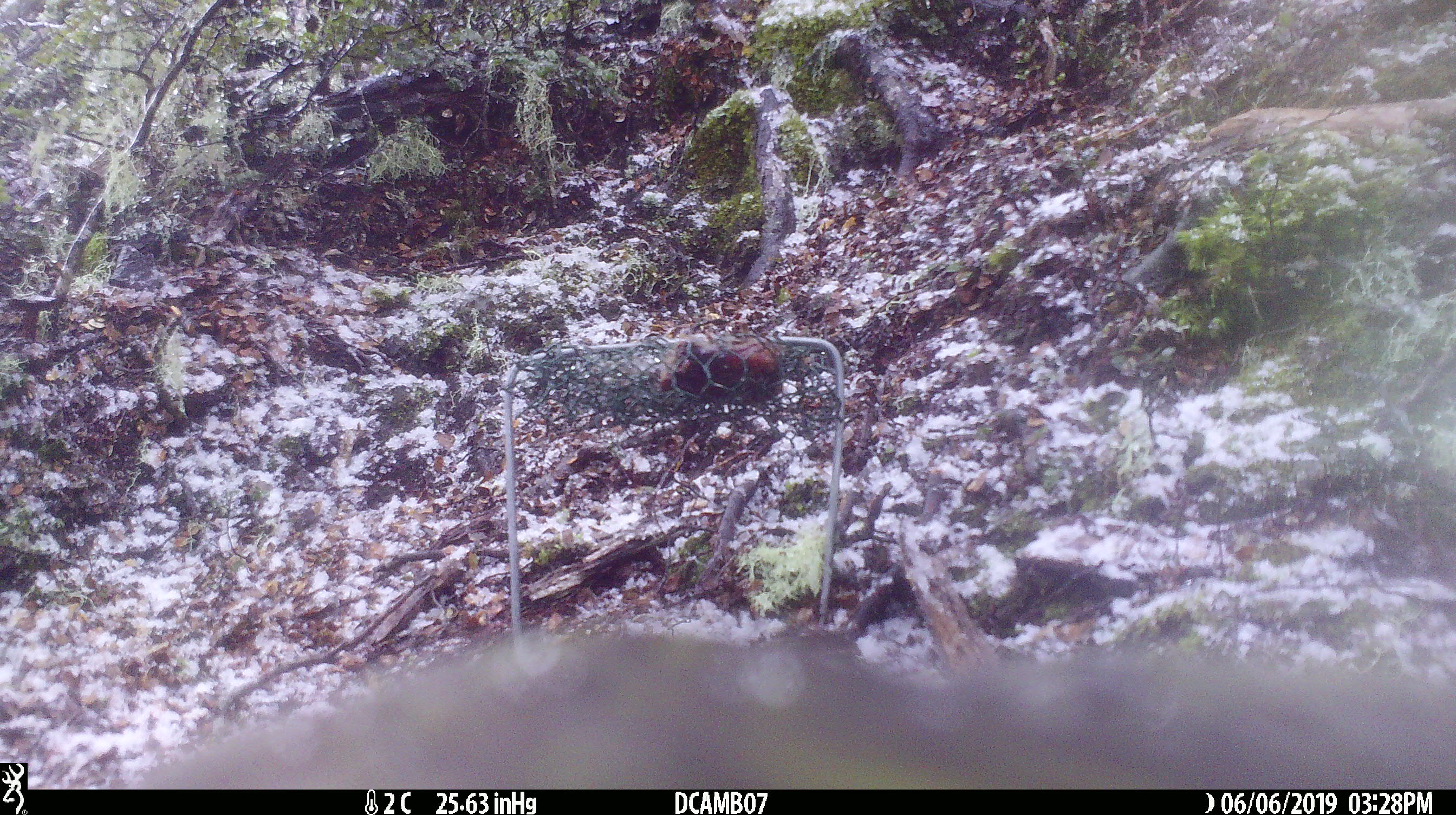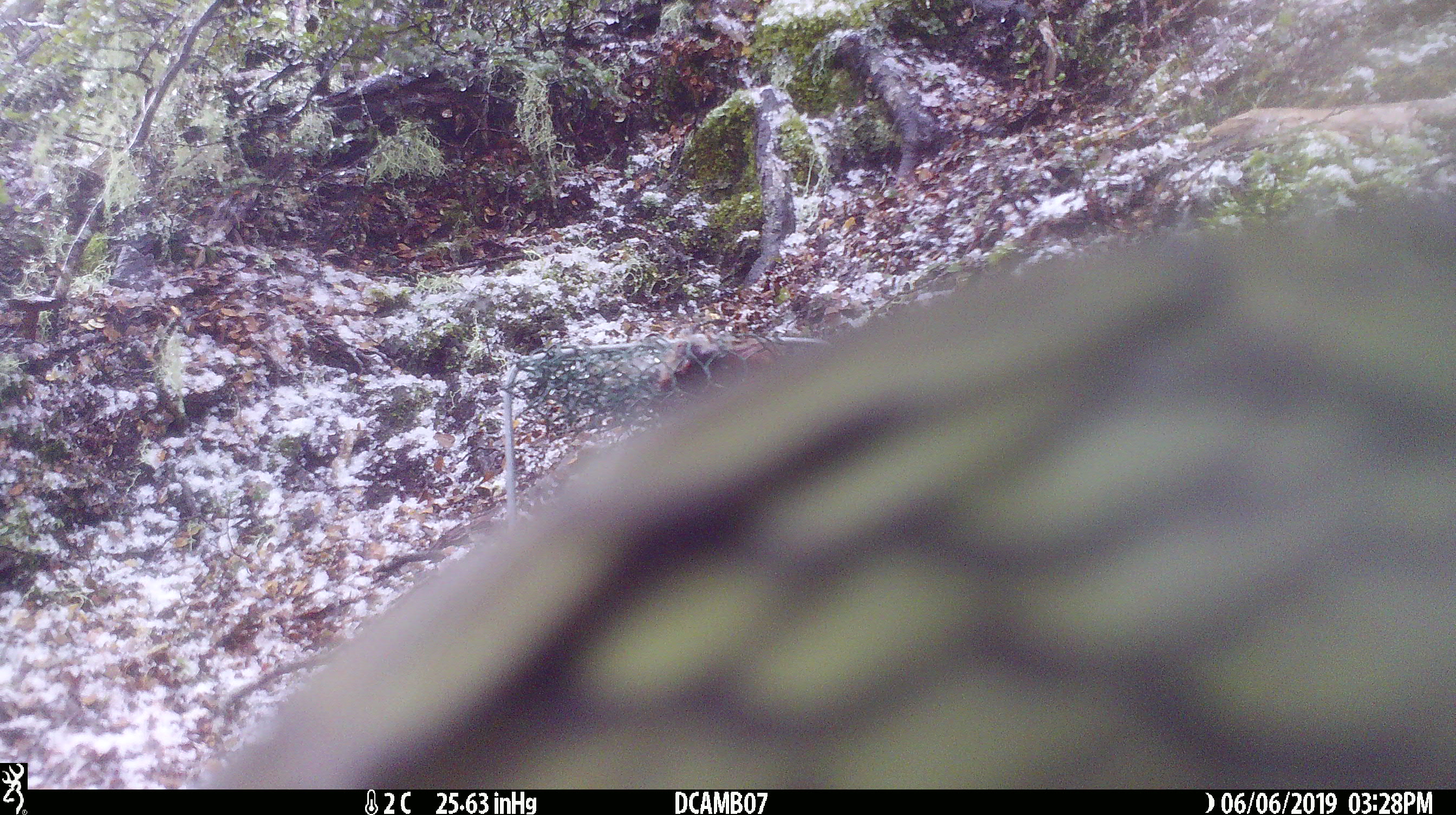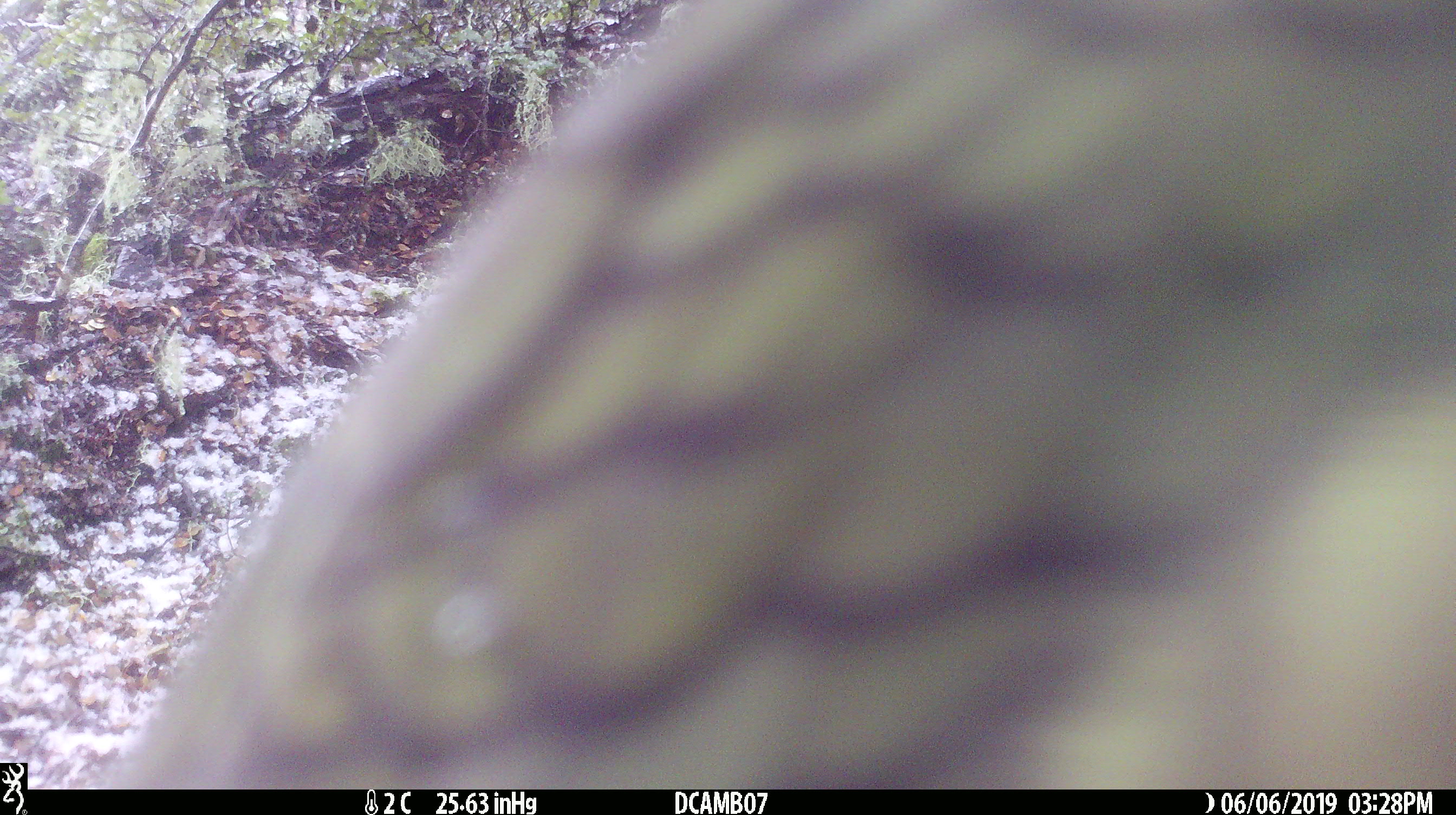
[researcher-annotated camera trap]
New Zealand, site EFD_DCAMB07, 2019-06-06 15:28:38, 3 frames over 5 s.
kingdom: Animalia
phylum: Chordata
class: Aves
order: Psittaciformes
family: Strigopidae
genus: Nestor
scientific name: Nestor notabilis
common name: kea